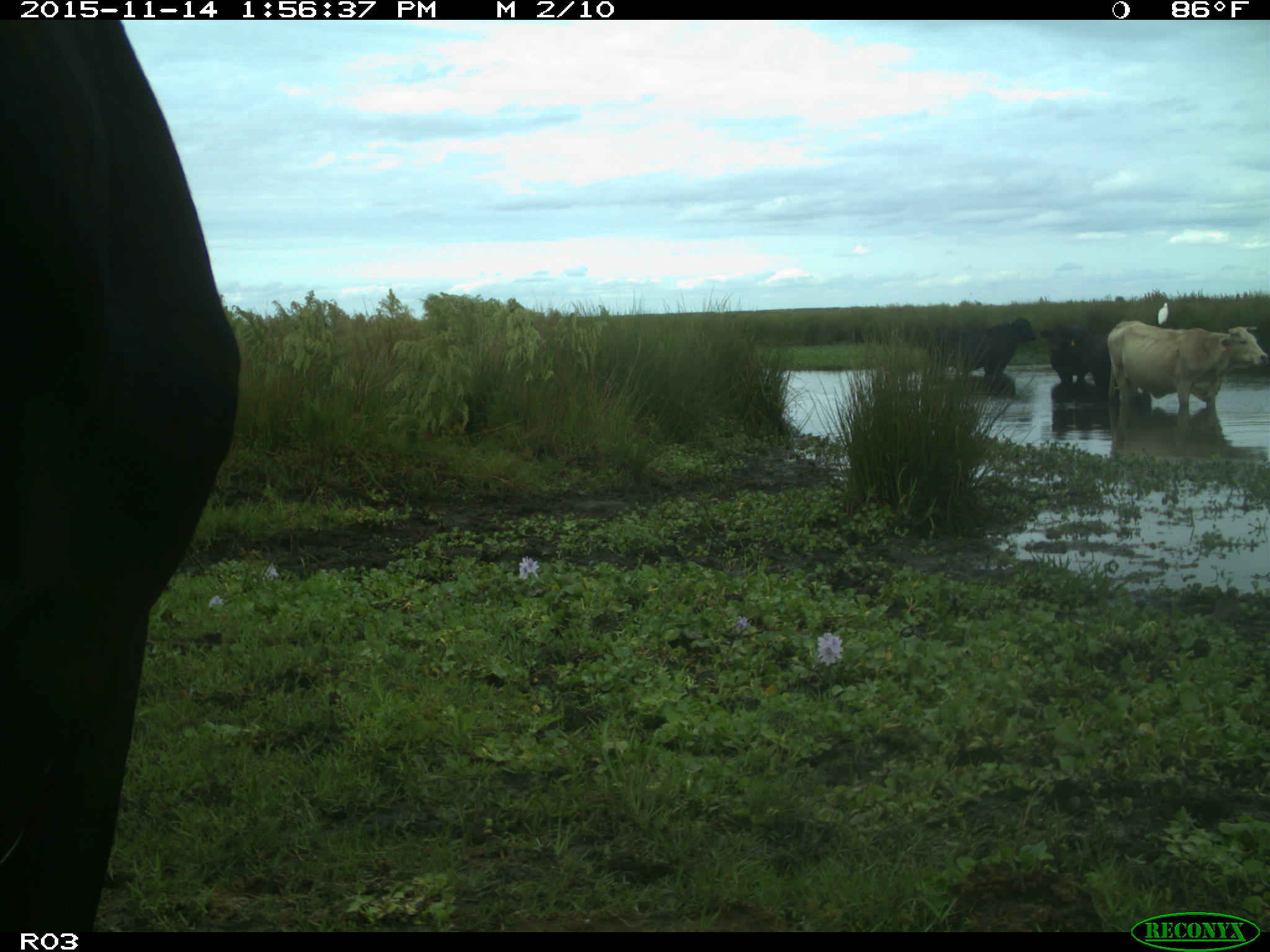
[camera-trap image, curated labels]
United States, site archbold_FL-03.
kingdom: Animalia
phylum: Chordata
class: Mammalia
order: Artiodactyla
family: Bovidae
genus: Bos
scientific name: Bos taurus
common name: domestic cow